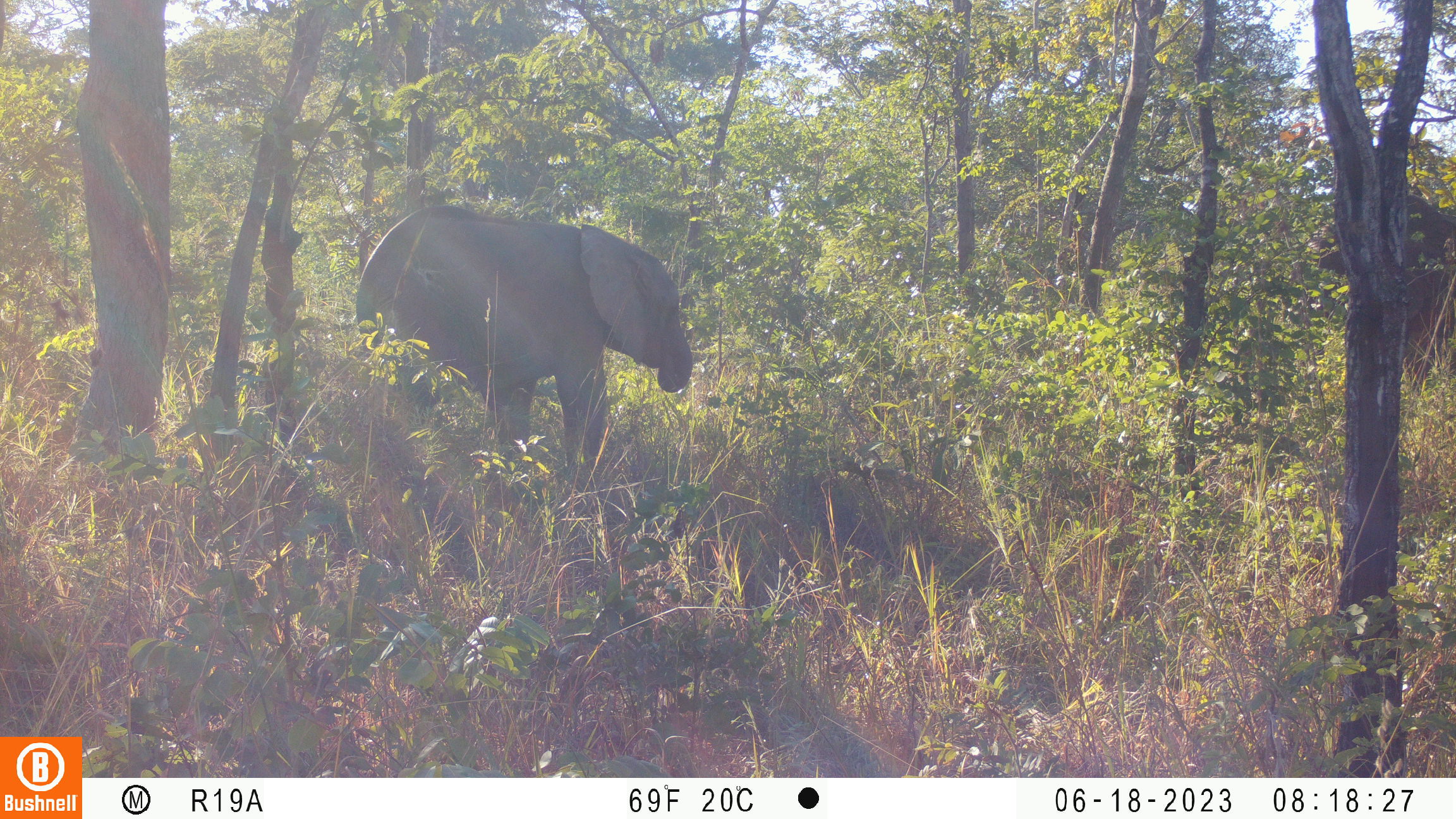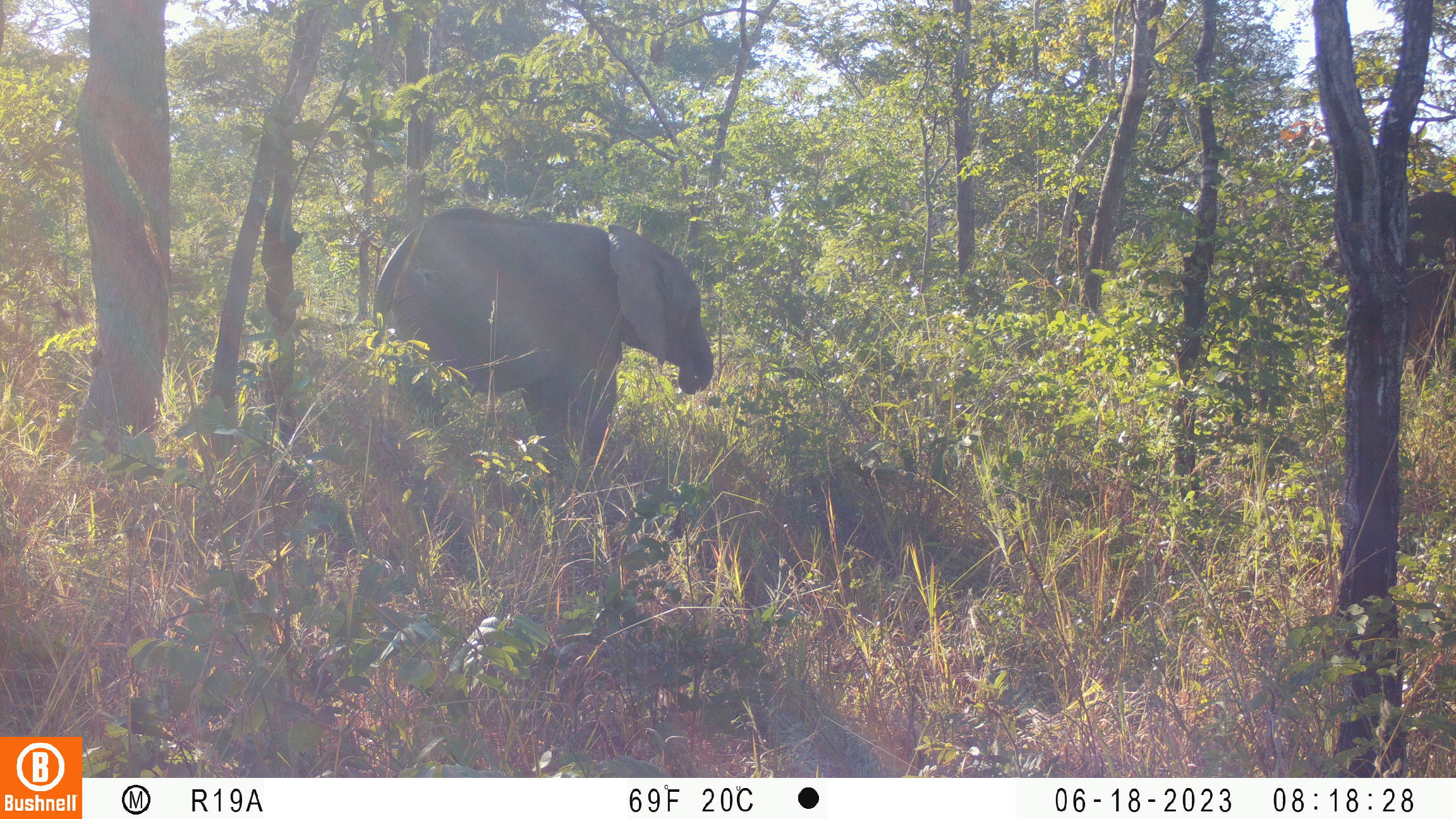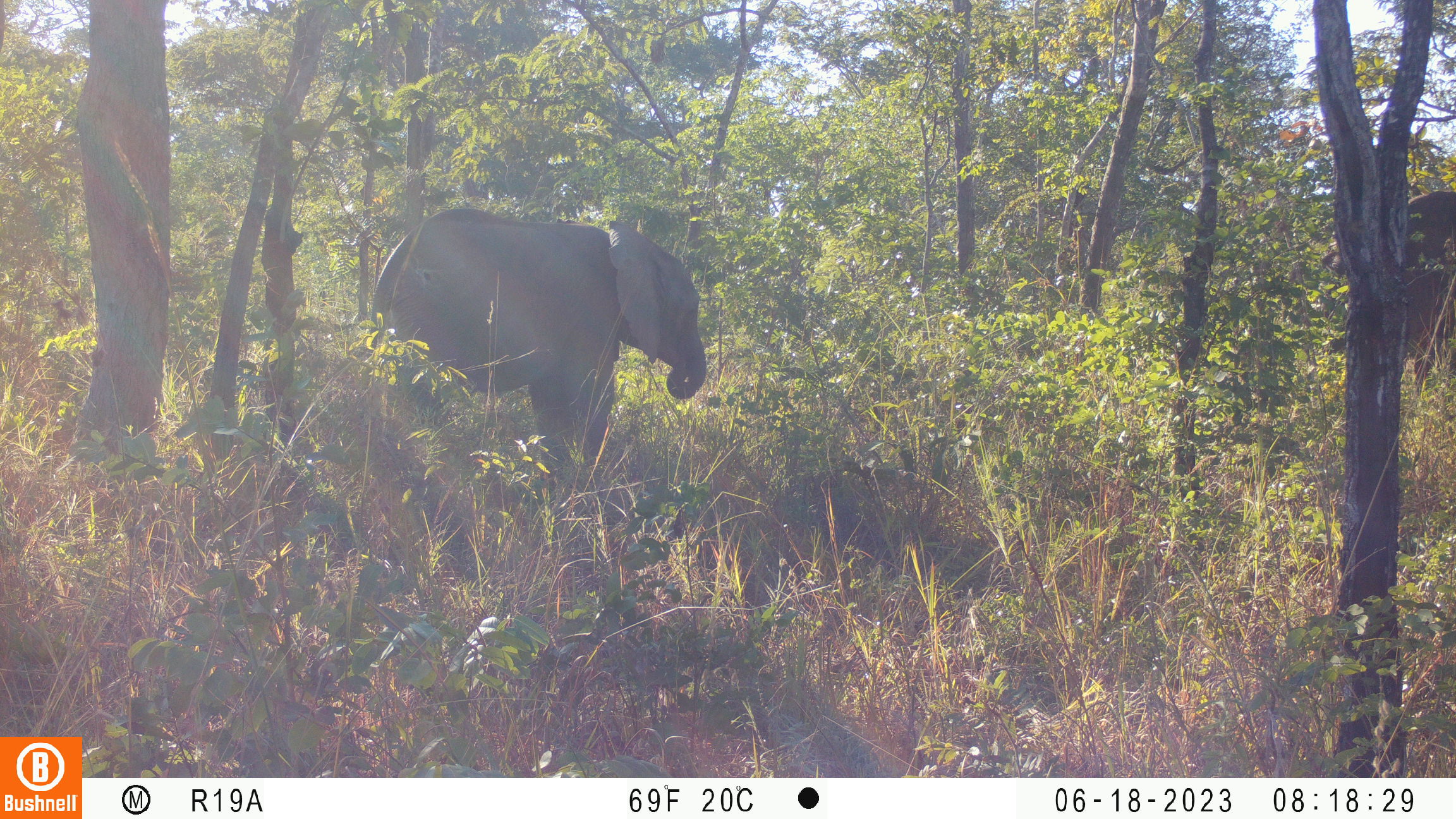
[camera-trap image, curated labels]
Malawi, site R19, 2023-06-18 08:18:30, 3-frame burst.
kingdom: Animalia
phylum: Chordata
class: Mammalia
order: Proboscidea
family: Elephantidae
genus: Loxodonta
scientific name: Loxodonta africana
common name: african savanna elephant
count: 2